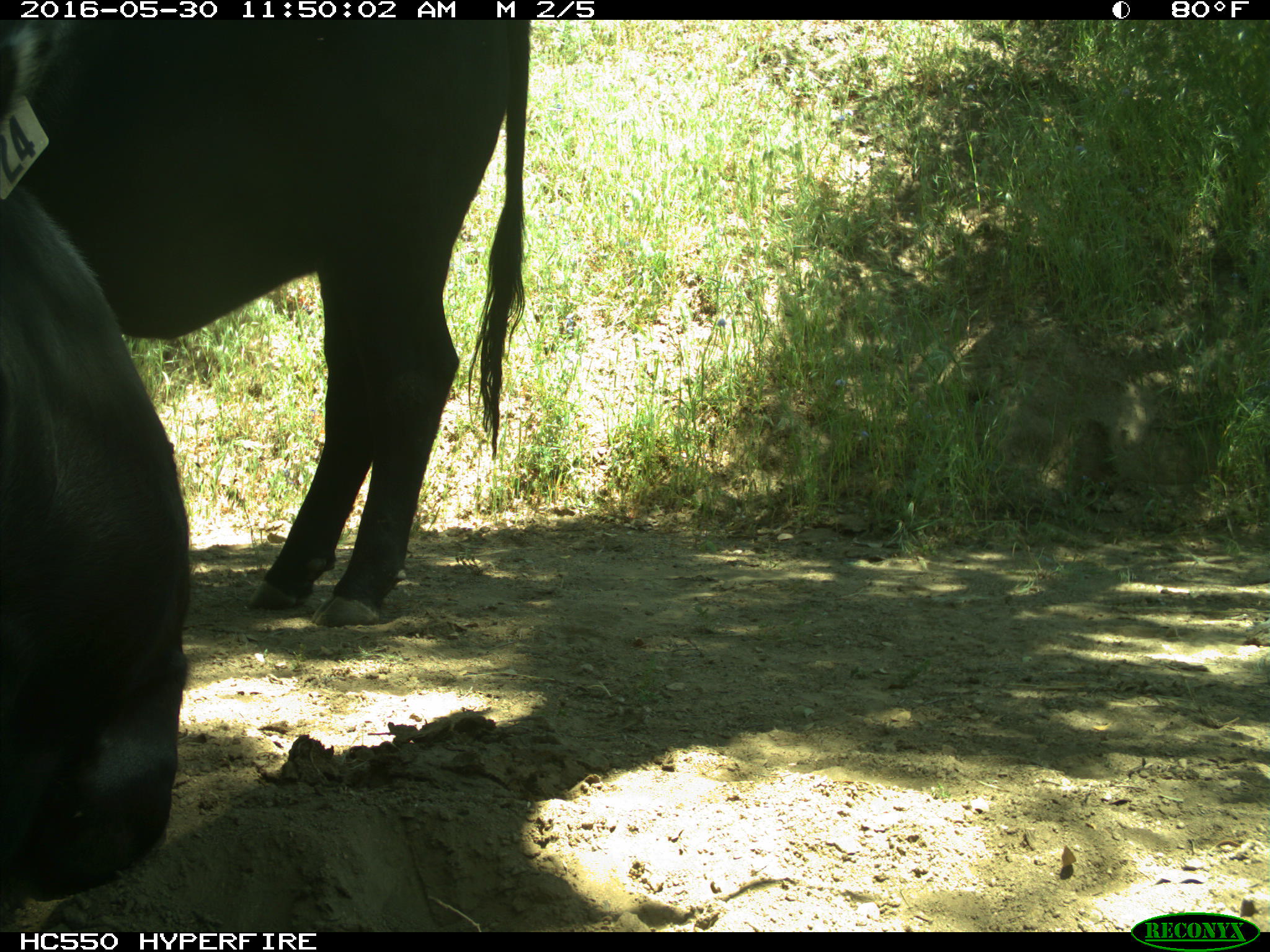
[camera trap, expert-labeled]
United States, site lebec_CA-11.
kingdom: Animalia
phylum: Chordata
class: Mammalia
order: Artiodactyla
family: Bovidae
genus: Bos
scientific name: Bos taurus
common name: domestic cow